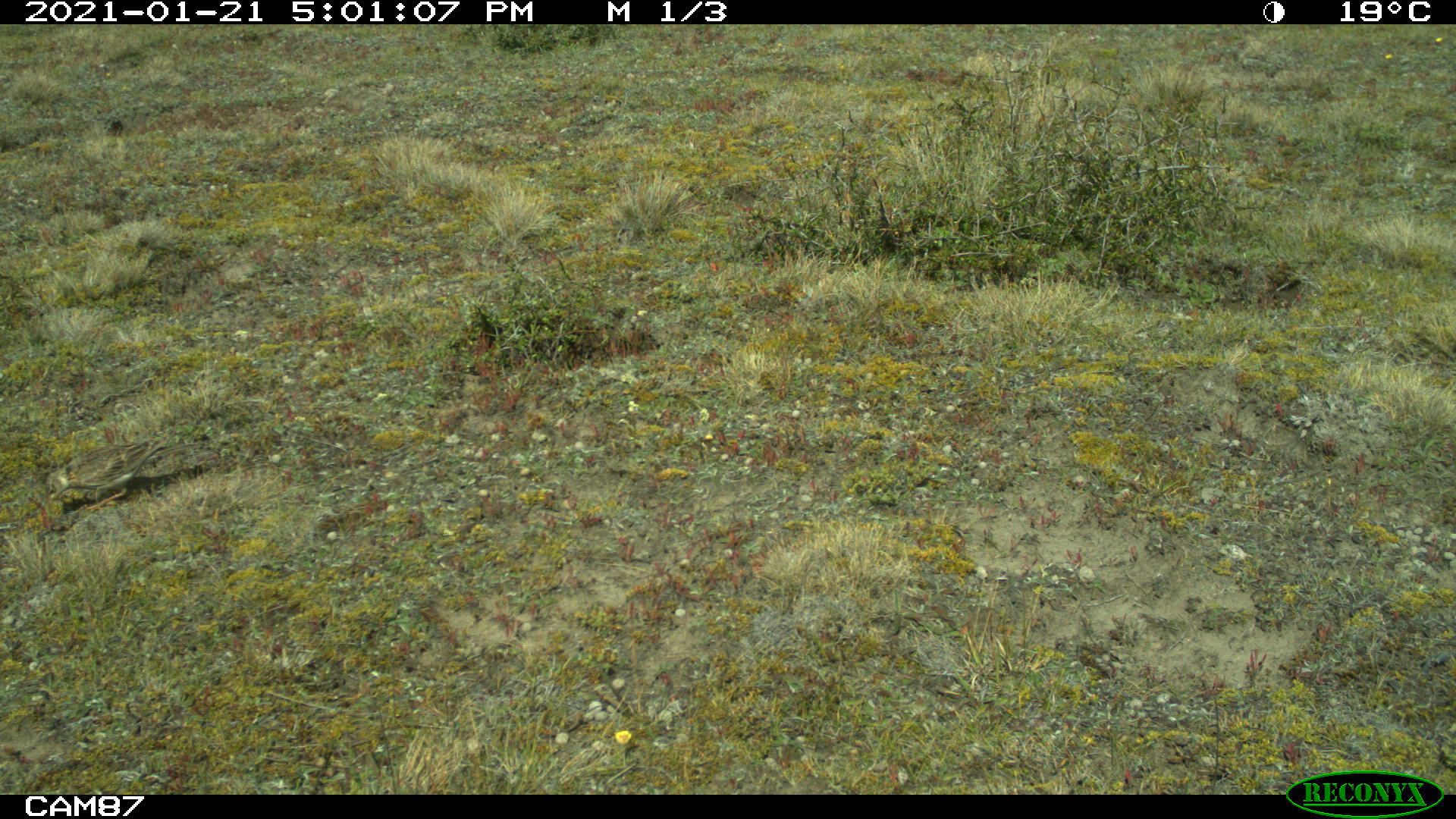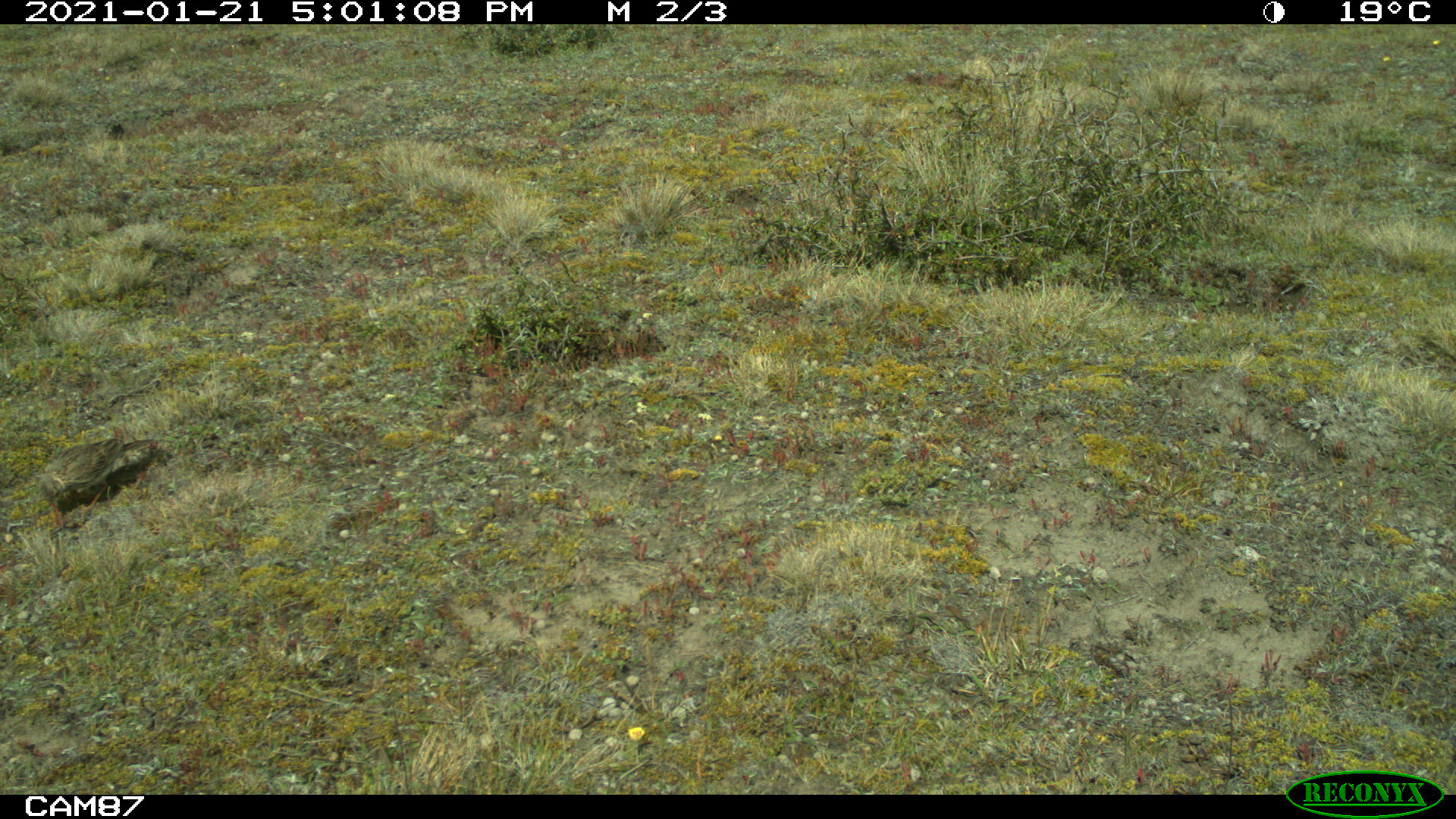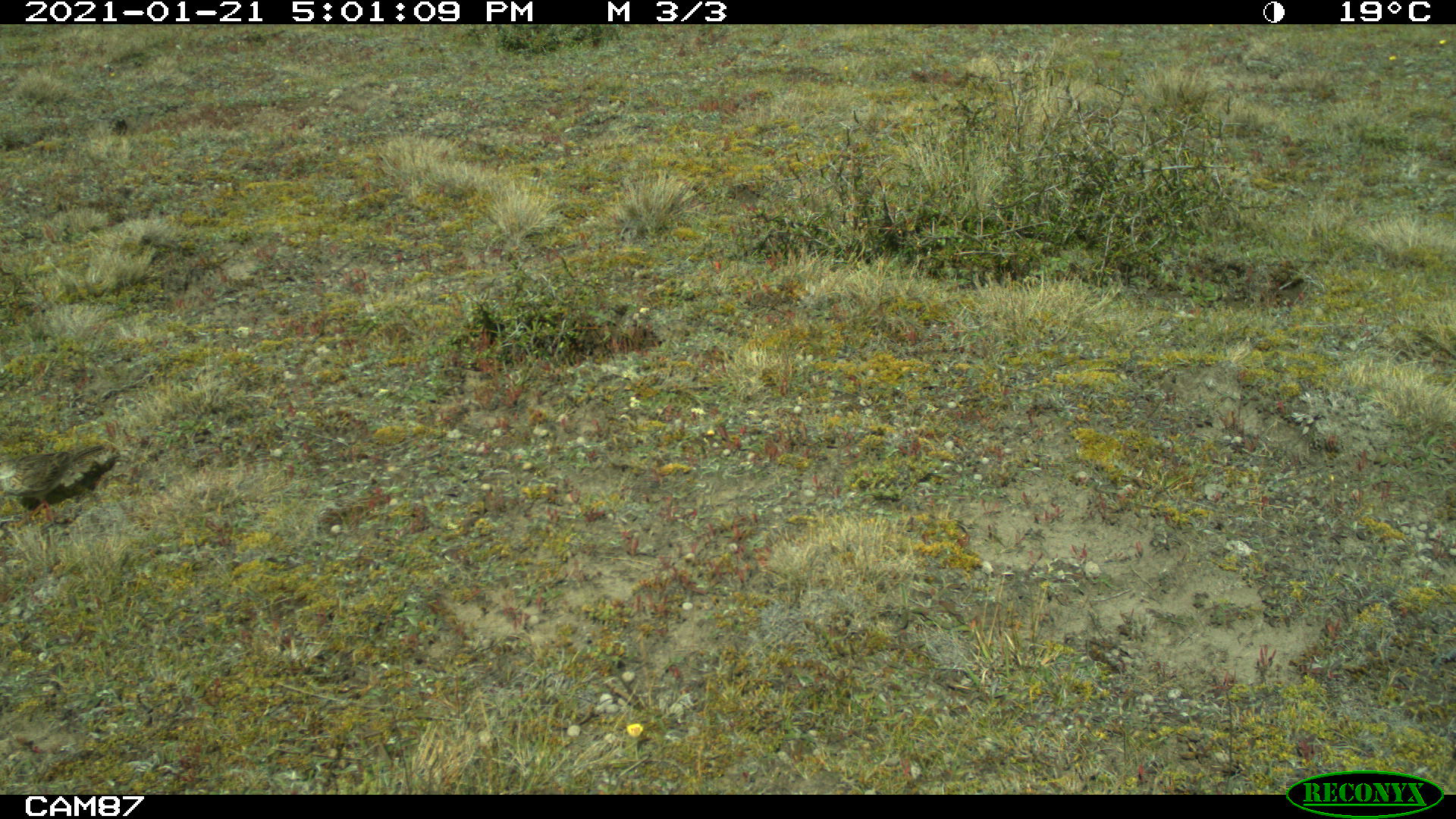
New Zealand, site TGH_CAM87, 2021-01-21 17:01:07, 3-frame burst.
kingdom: Animalia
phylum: Chordata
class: Aves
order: Passeriformes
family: Motacillidae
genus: Anthus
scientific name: Anthus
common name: pipit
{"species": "pipit (Anthus)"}